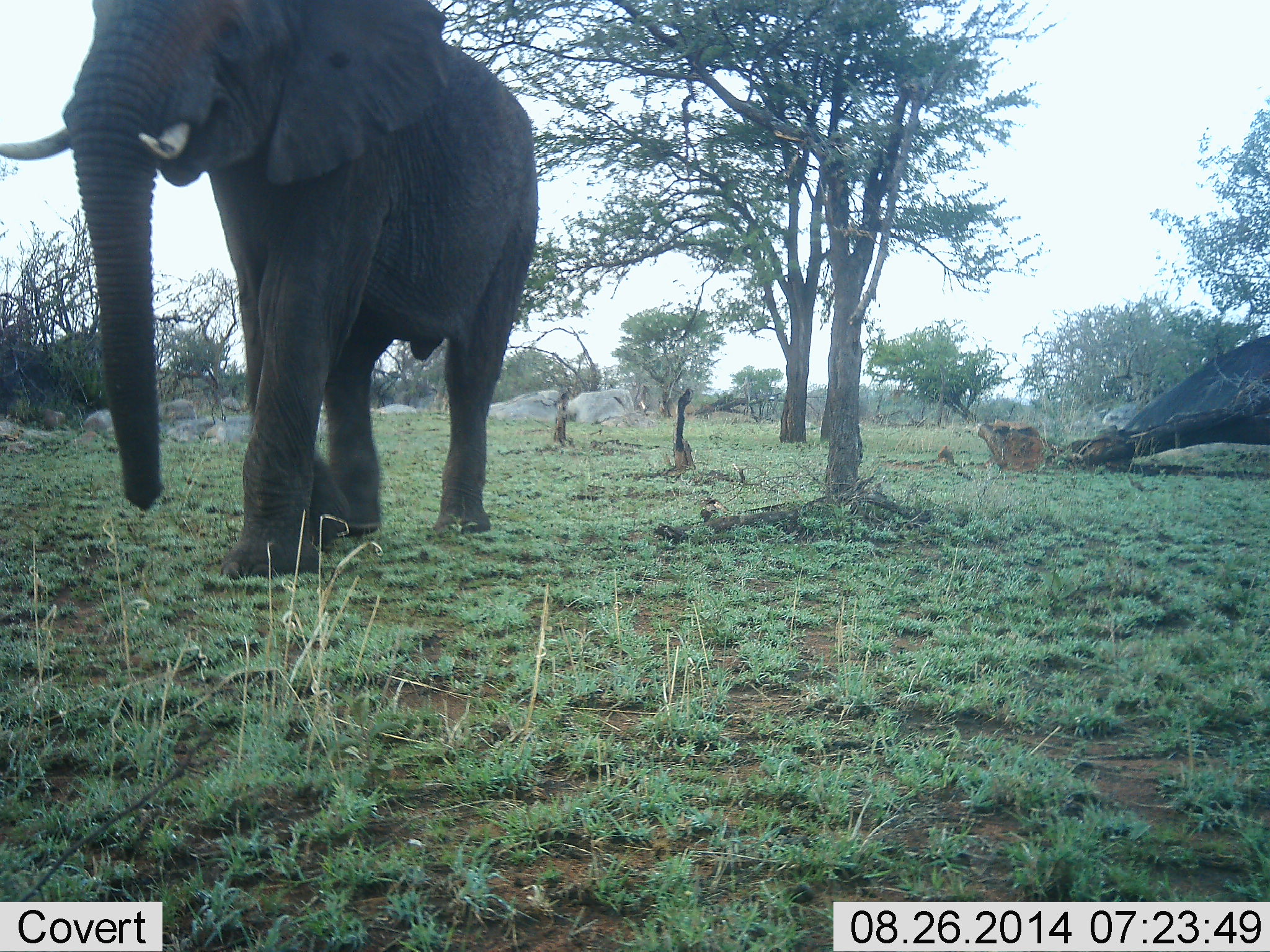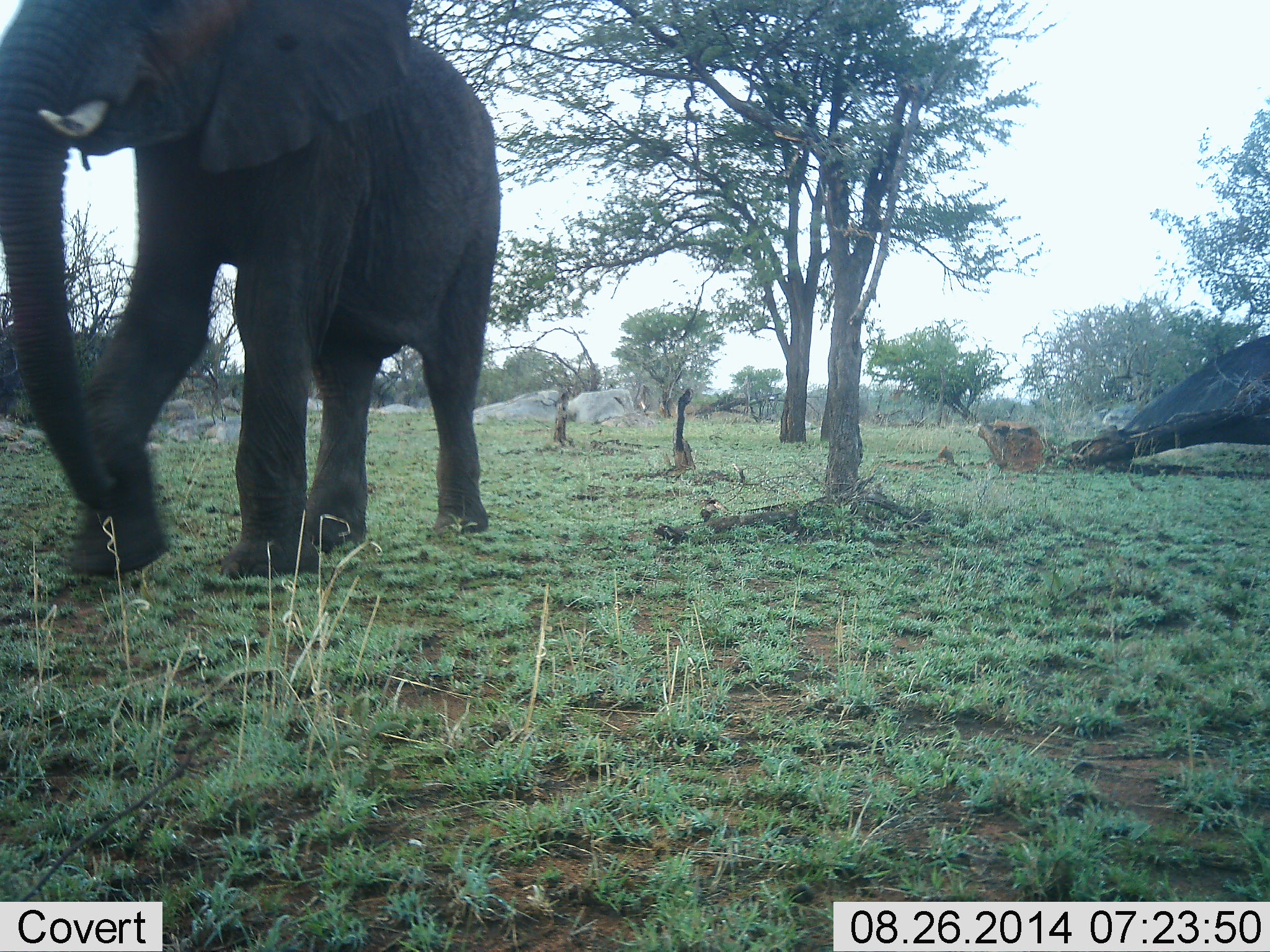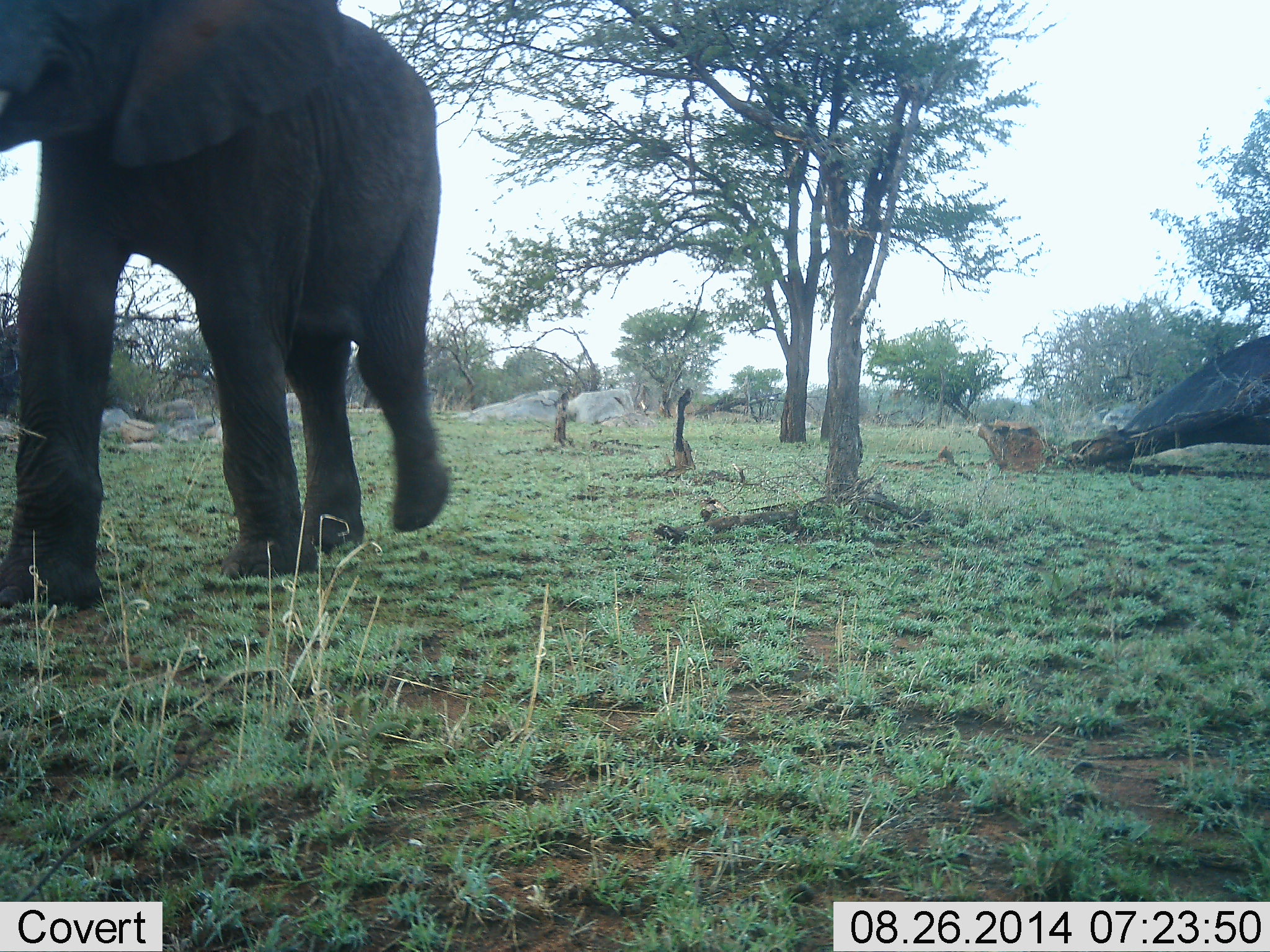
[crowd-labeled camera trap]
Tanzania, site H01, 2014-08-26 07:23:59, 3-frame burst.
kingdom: Animalia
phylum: Chordata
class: Mammalia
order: Proboscidea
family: Elephantidae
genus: Loxodonta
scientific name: Loxodonta africana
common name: african bush elephant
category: elephant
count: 1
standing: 10%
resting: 0%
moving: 100%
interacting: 0%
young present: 0%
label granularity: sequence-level